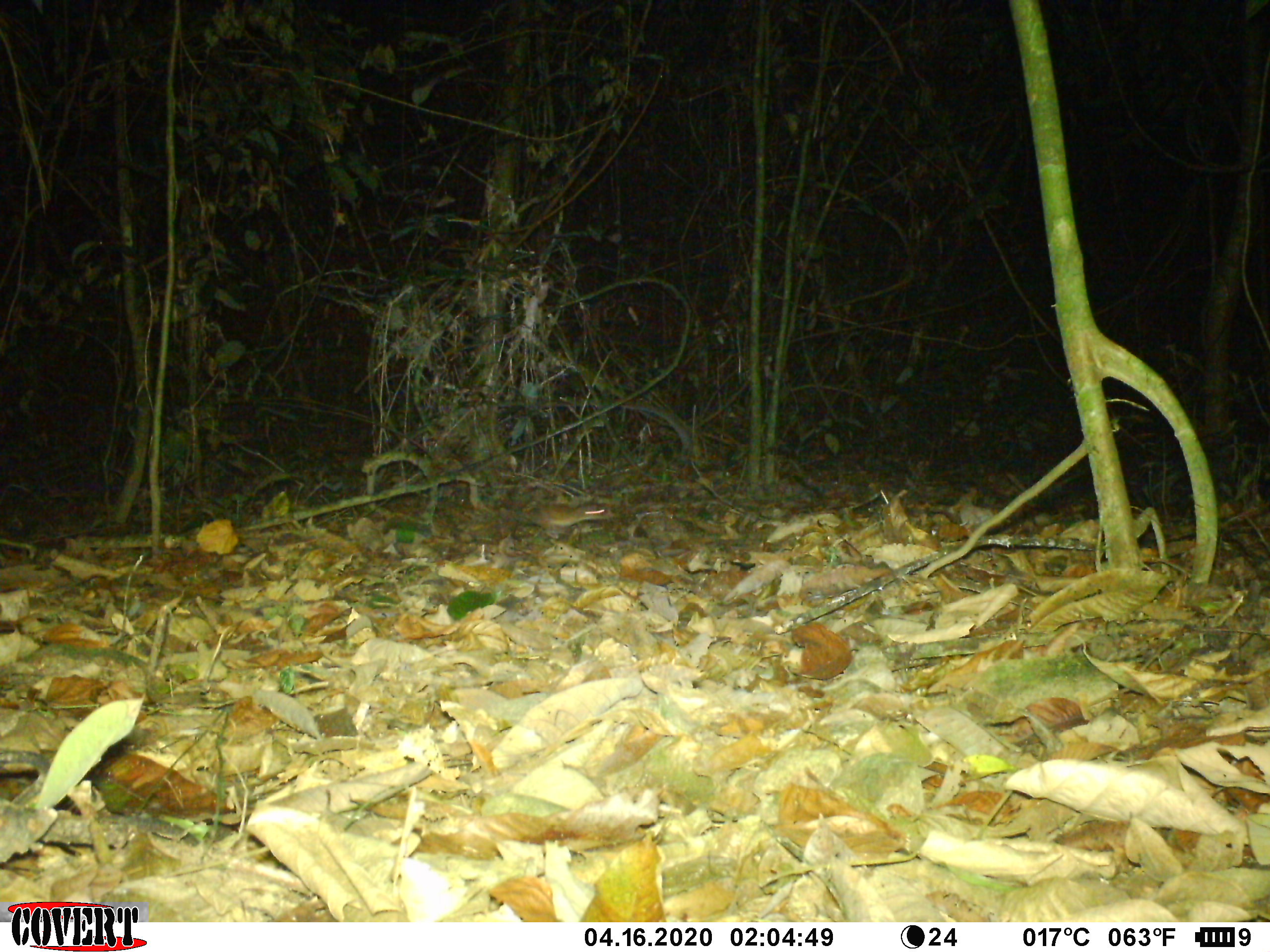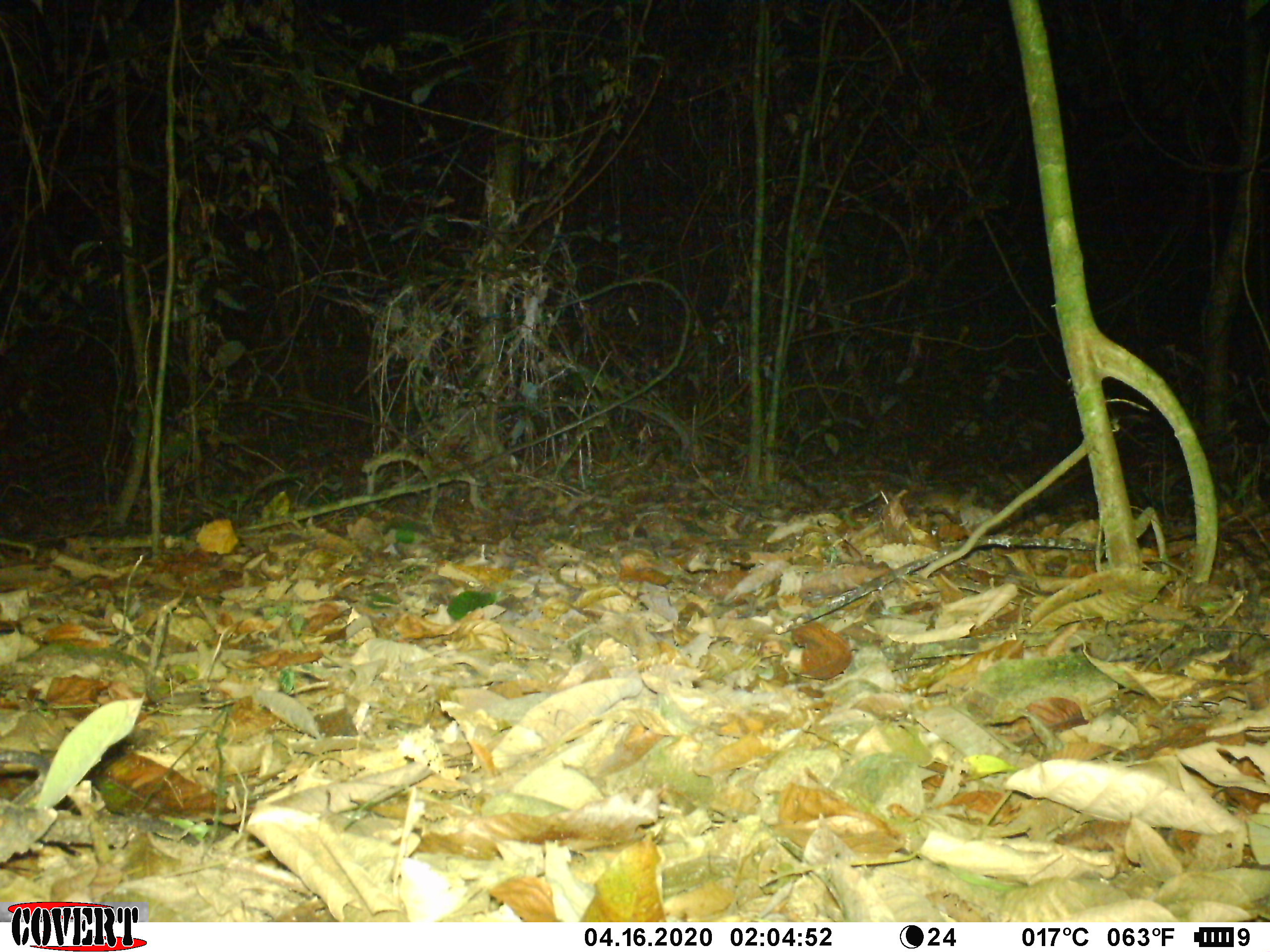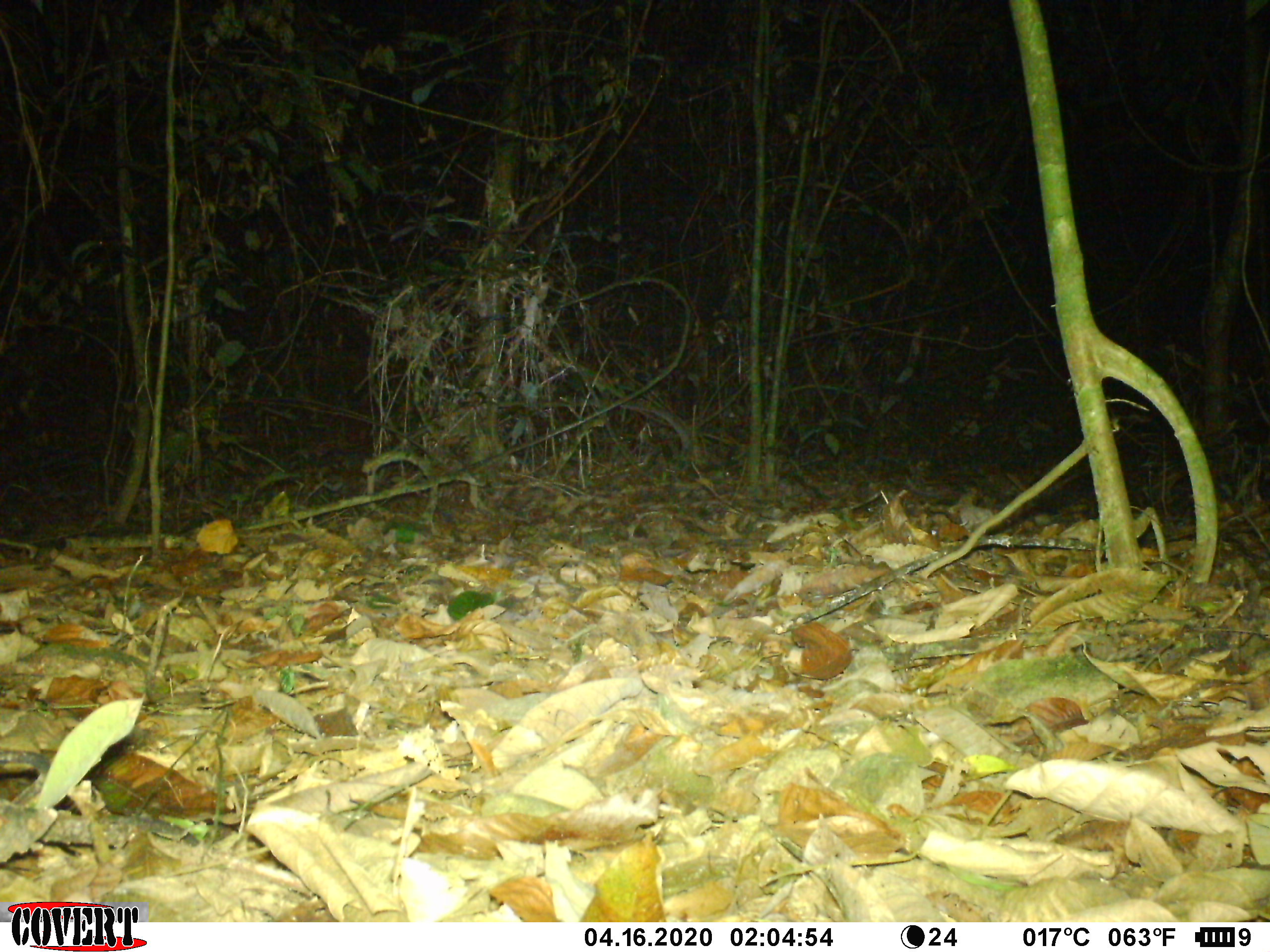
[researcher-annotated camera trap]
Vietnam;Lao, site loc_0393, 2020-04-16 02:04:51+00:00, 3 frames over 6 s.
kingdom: Animalia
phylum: Chordata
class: Mammalia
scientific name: Mammalia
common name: mammal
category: unidentified small mammal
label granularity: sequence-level